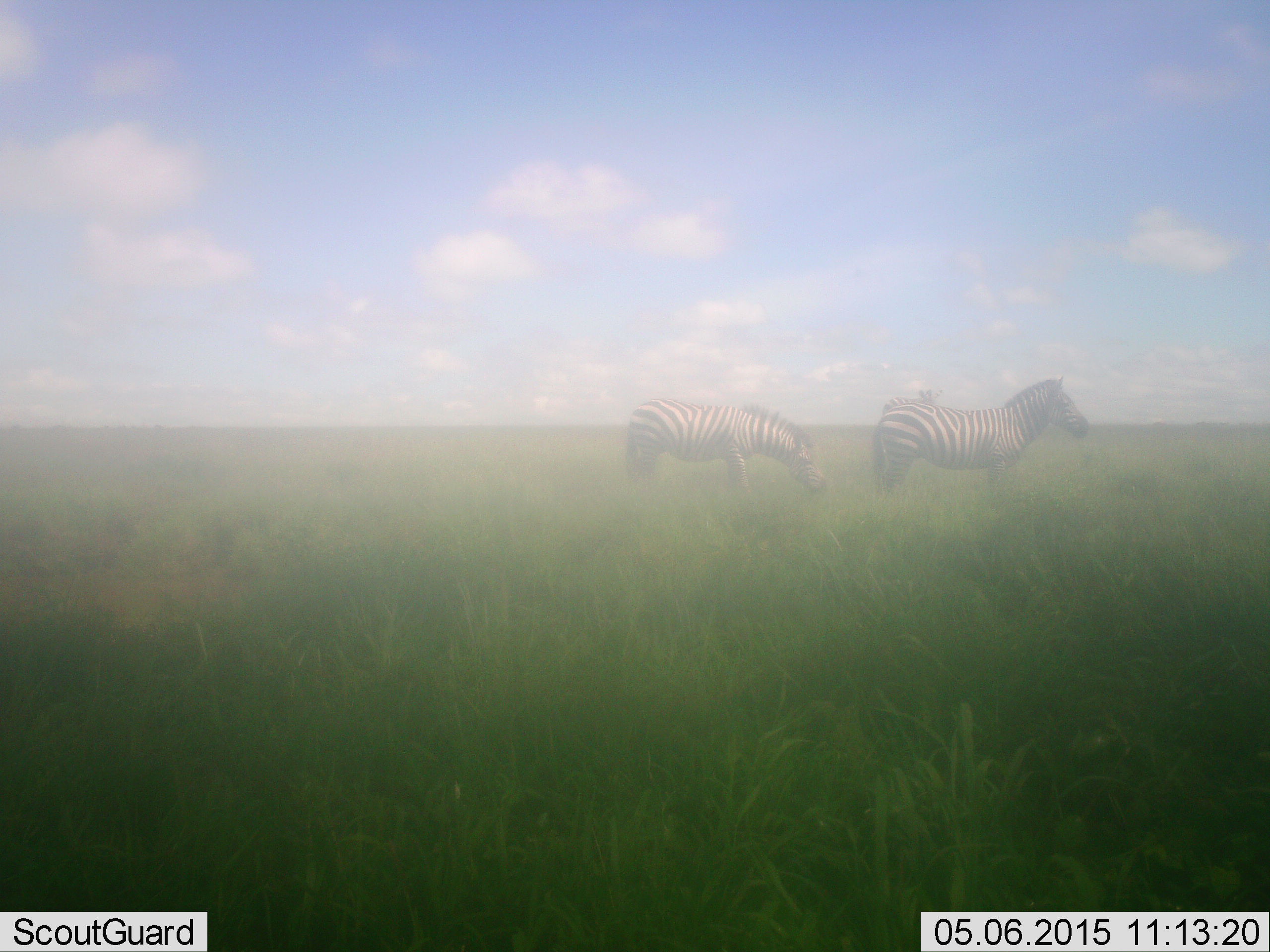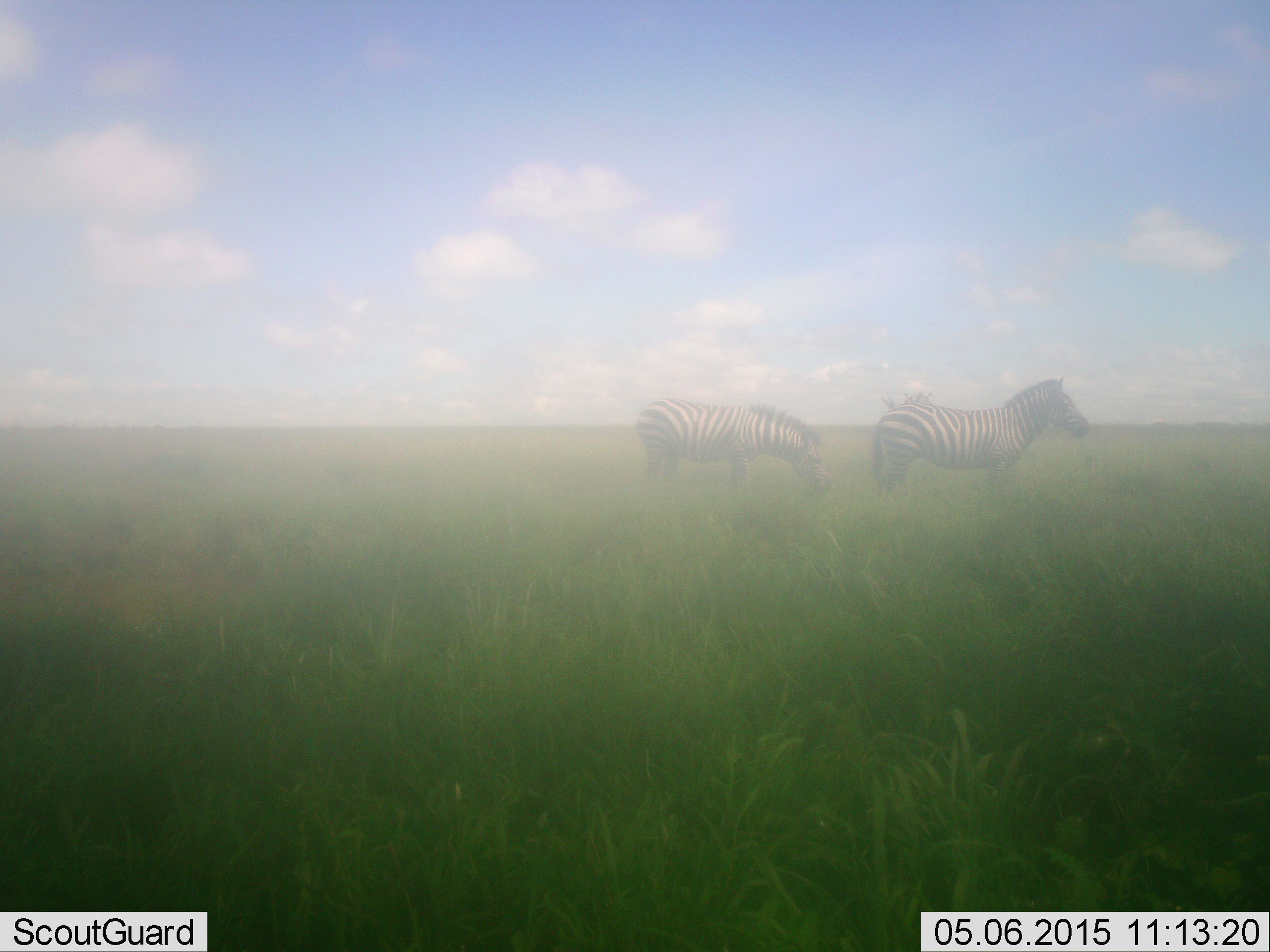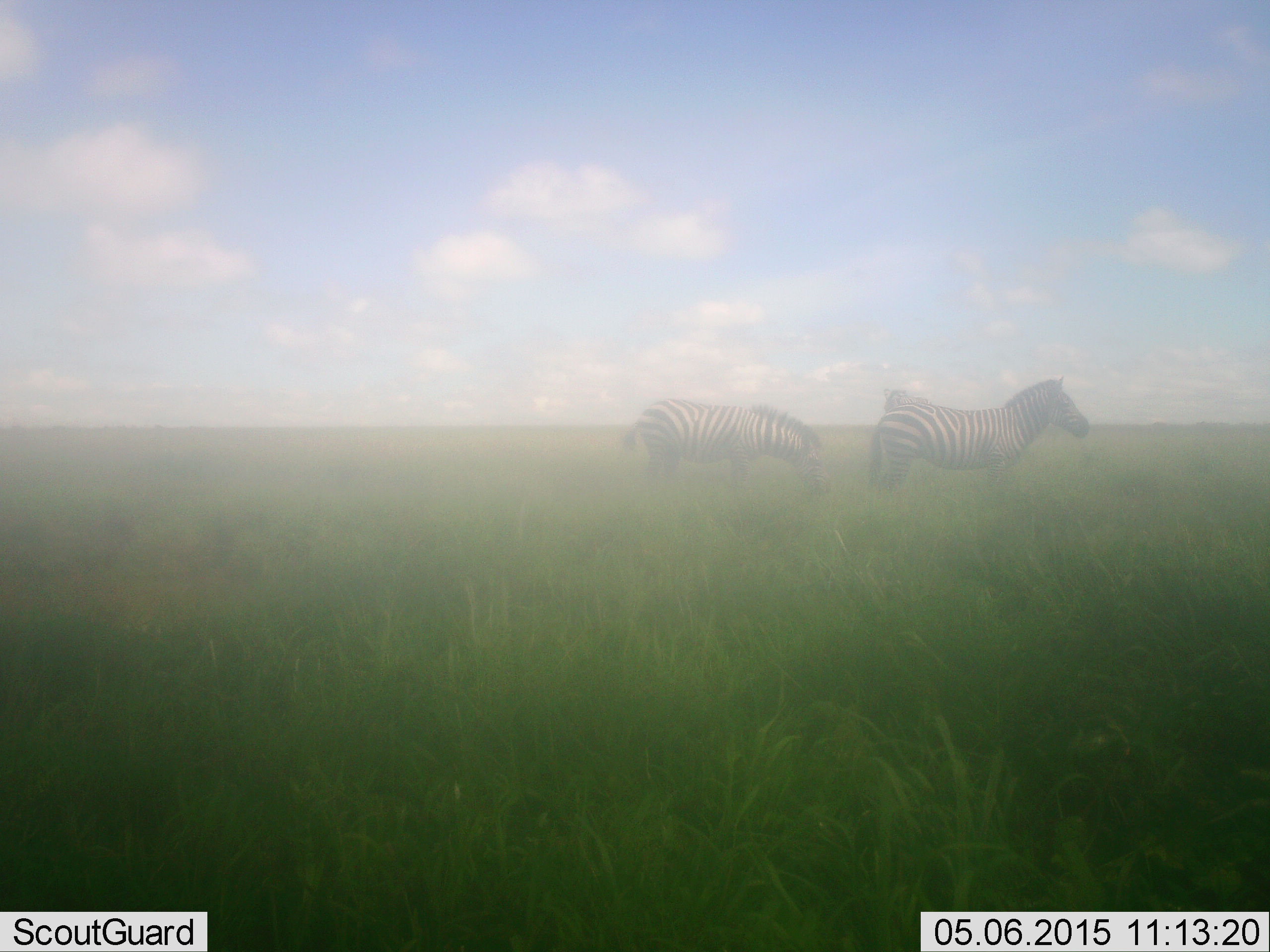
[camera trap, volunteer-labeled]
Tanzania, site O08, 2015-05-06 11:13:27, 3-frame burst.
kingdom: Animalia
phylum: Chordata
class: Mammalia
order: Perissodactyla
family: Equidae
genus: Equus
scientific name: Equus quagga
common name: plains zebra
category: zebra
Zebra (plains zebra) (Equus quagga), count 2. Behavior (volunteer vote fractions): standing 90%, resting 0%, moving 0%, interacting 0%. Young present (vote fraction): 0%. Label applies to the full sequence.